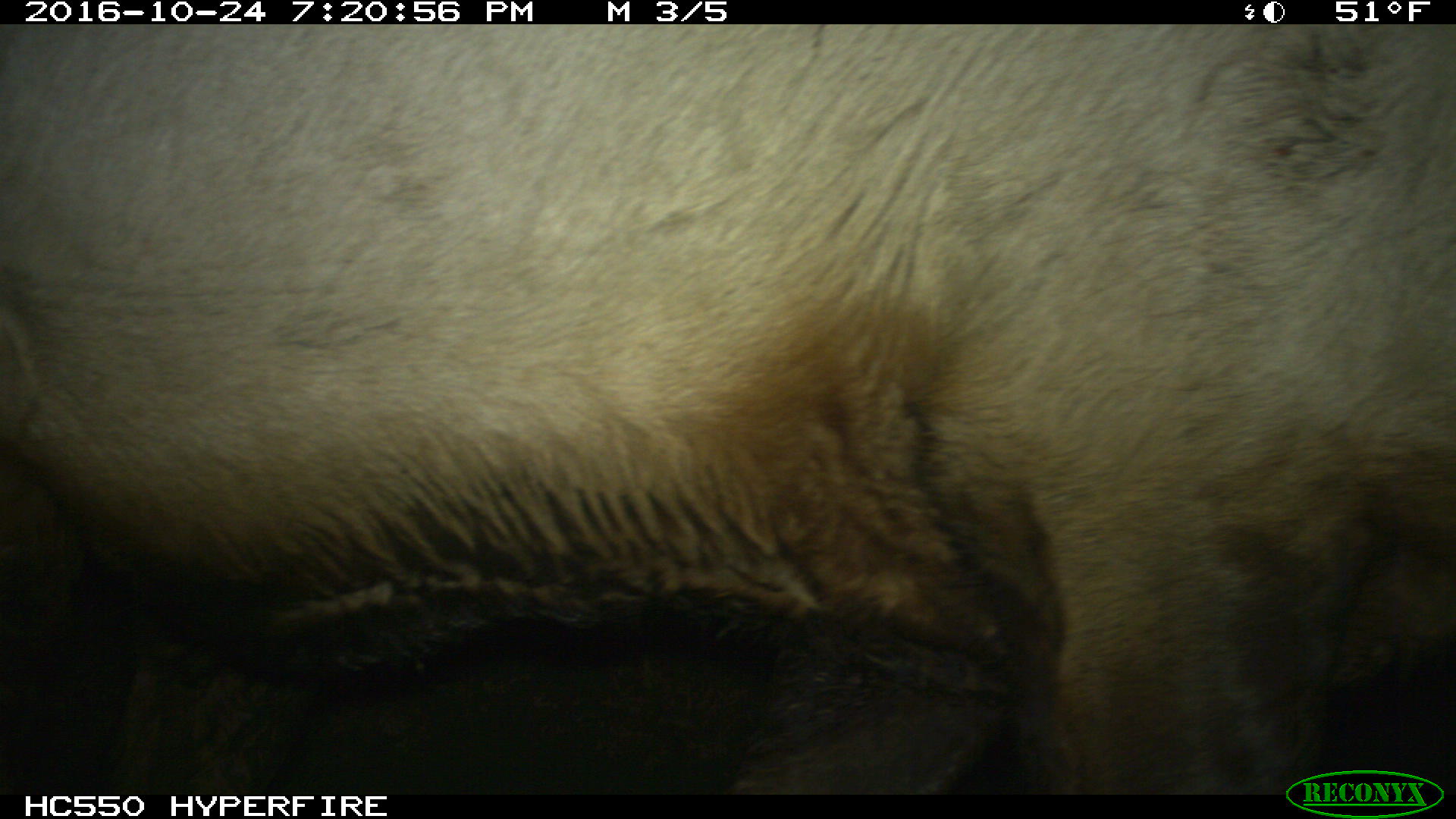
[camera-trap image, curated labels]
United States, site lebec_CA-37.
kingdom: Animalia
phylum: Chordata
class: Mammalia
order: Artiodactyla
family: Cervidae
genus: Cervus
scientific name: Cervus canadensis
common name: elk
Cervus canadensis (elk).